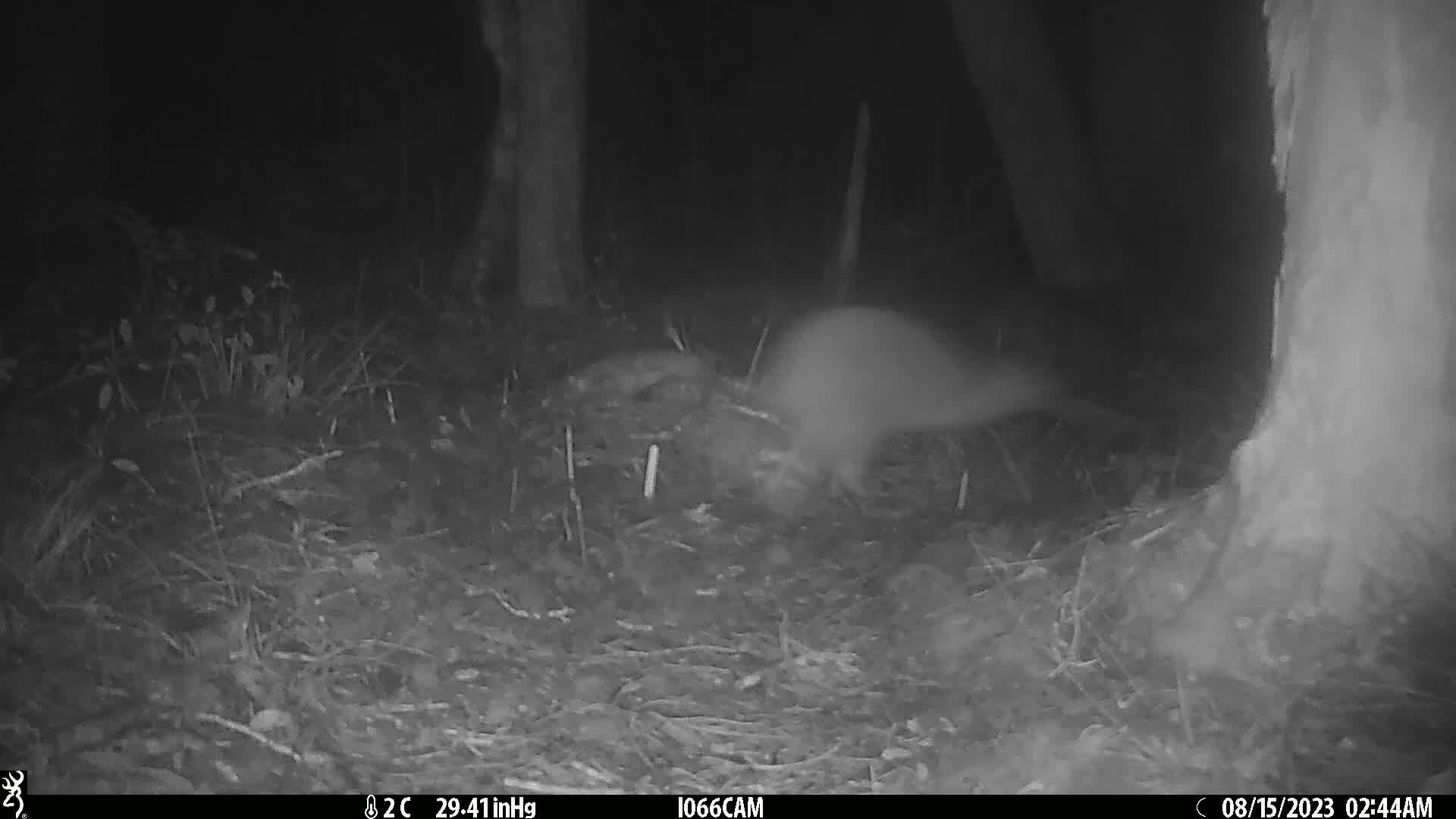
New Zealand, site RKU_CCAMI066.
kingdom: Animalia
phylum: Chordata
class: Aves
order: Apterygiformes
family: Apterygidae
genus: Apteryx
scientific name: Apteryx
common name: kiwi